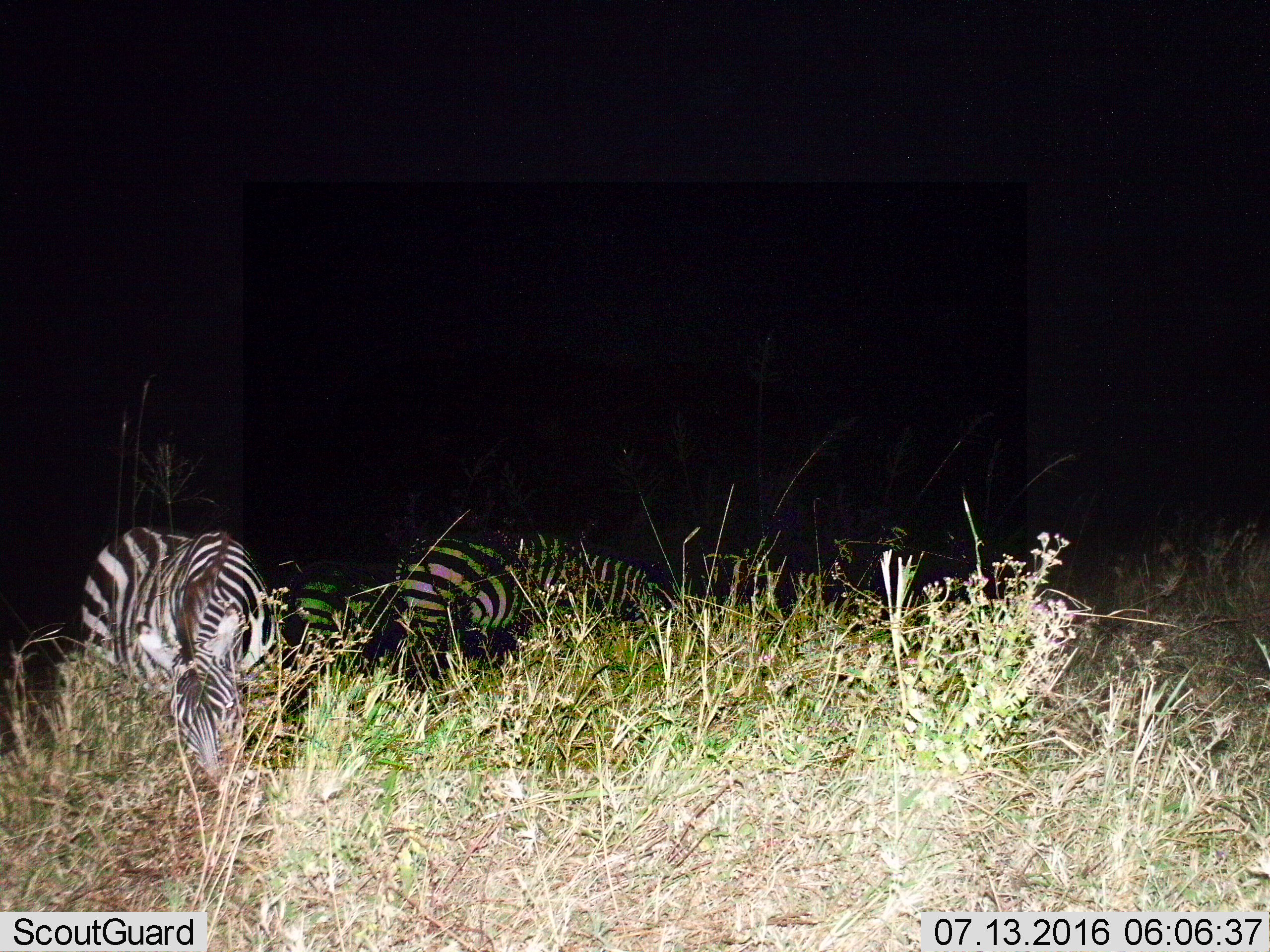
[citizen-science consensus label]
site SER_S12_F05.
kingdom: Animalia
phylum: Chordata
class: Mammalia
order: Perissodactyla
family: Equidae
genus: Equus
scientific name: Equus quagga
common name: plains zebra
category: zebraplains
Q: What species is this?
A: Zebraplains (plains zebra) (Equus quagga).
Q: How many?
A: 3.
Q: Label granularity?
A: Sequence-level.